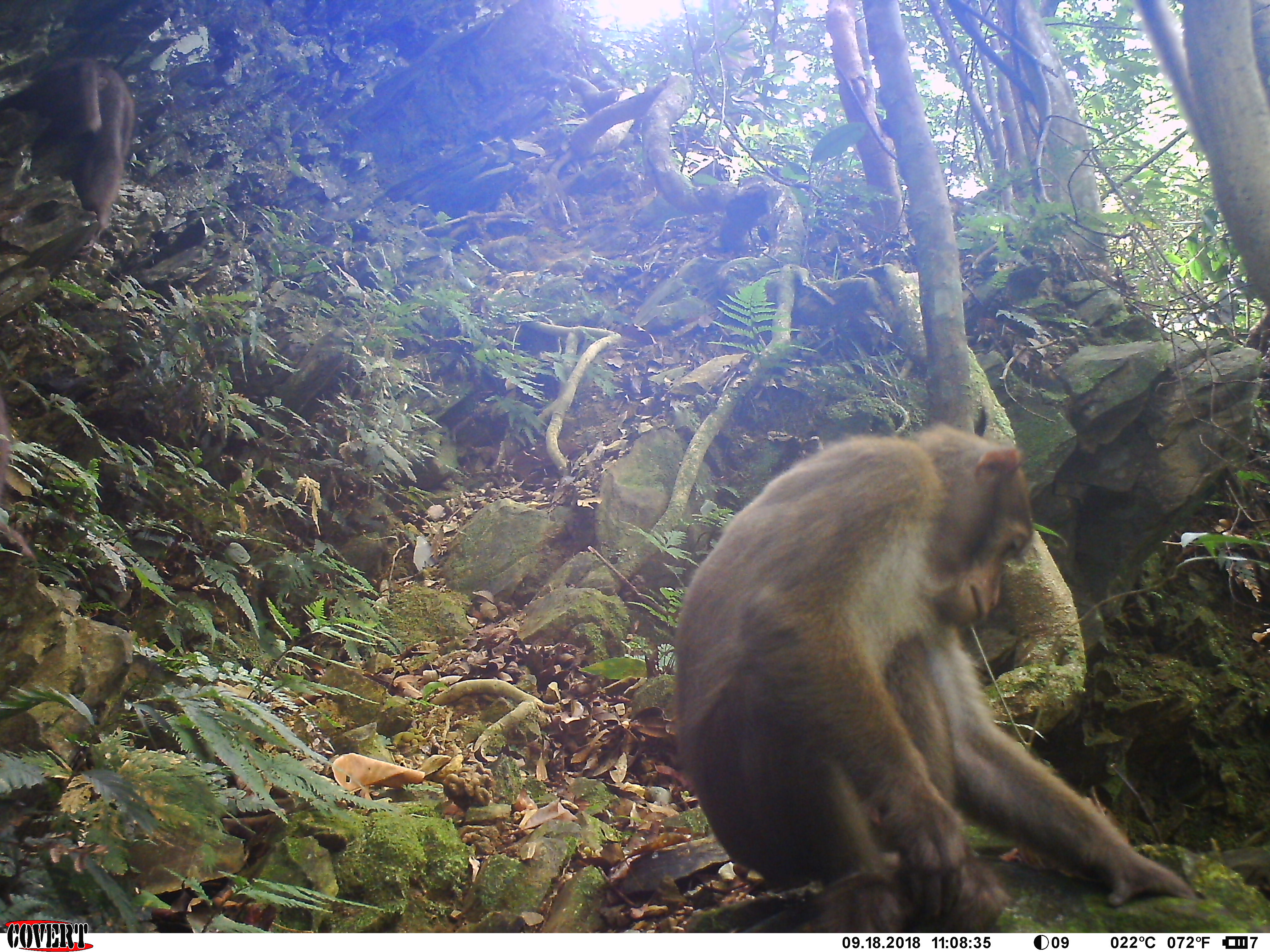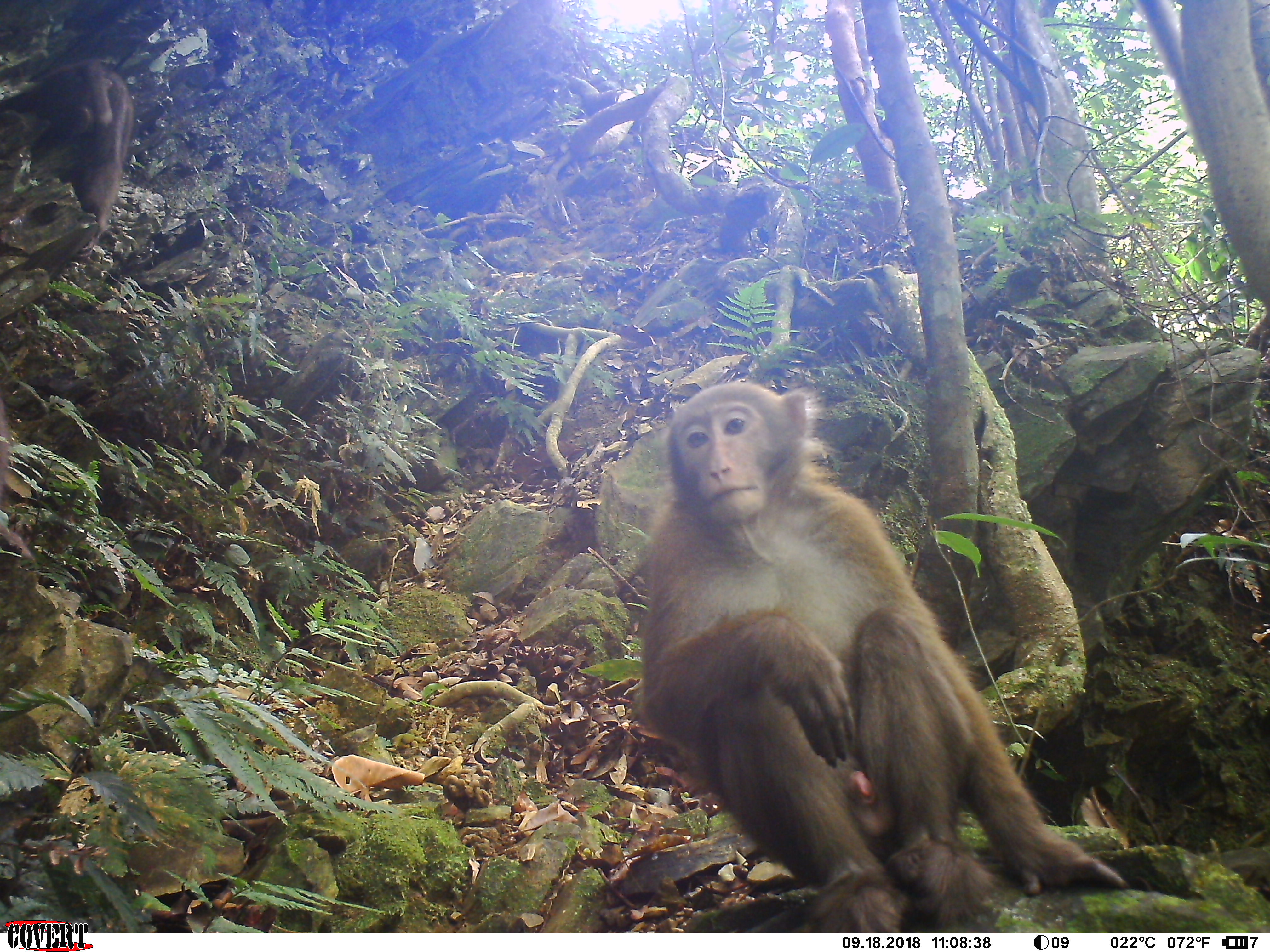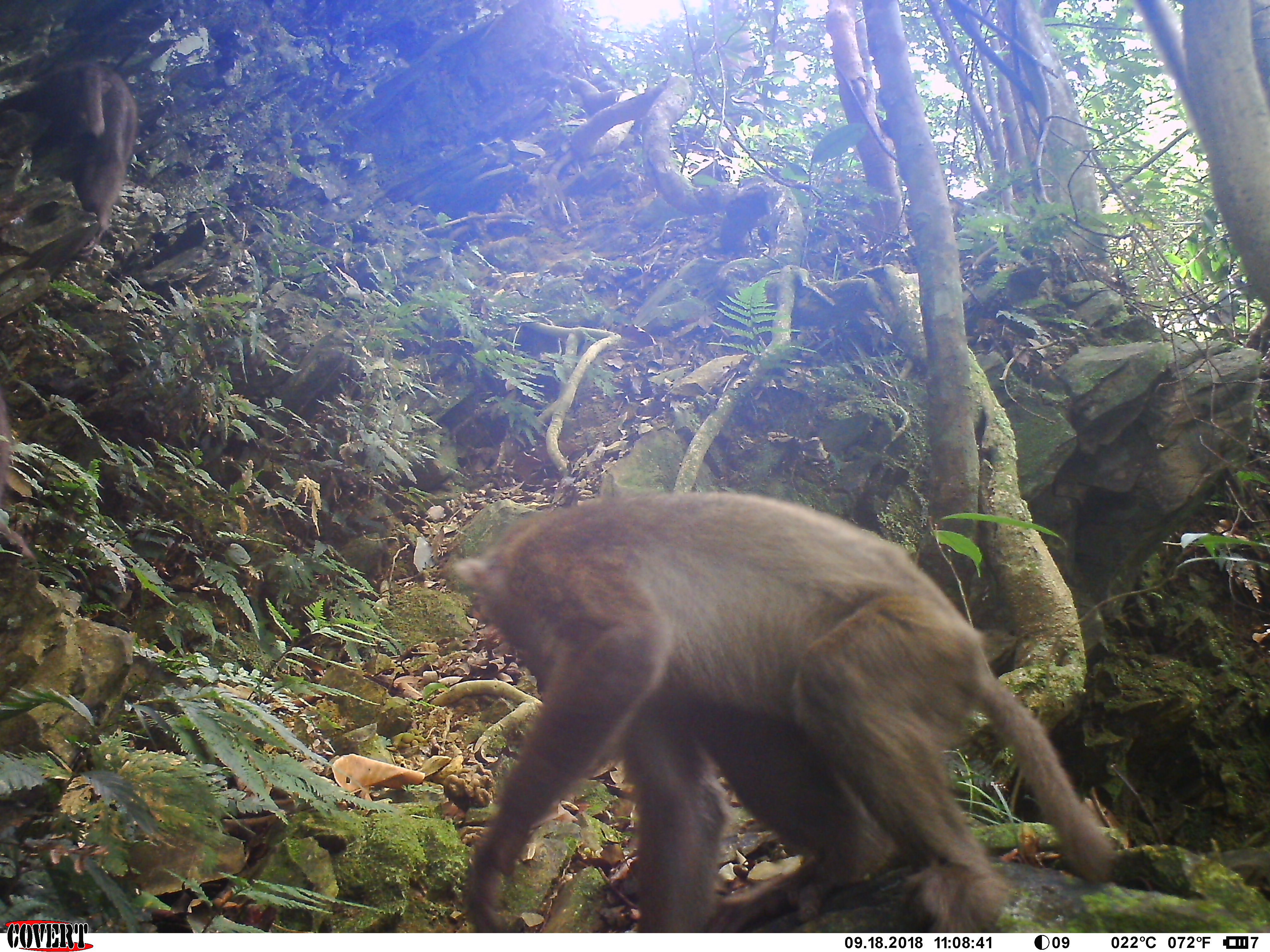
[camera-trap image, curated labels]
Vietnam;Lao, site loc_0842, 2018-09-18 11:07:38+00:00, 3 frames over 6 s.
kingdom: Animalia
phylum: Chordata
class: Mammalia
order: Primates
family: Cercopithecidae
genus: Macaca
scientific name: Macaca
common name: macaques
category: assam or rhesus macaque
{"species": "assam or rhesus macaque (macaques) (Macaca)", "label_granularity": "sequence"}